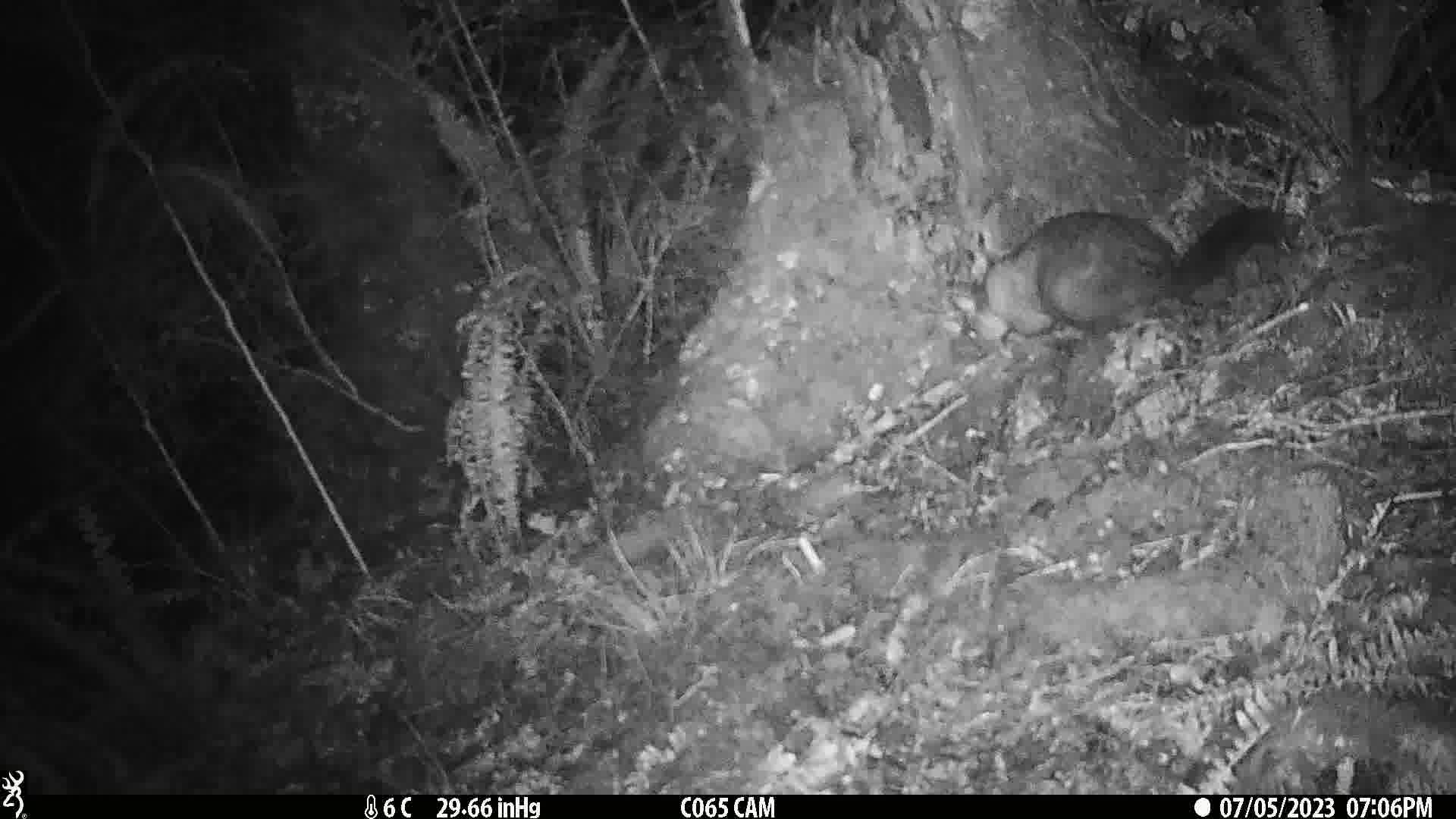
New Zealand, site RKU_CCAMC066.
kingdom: Animalia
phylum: Chordata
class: Mammalia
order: Diprotodontia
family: Phalangeridae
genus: Trichosurus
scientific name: Trichosurus vulpecula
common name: common brushtail possum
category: possum